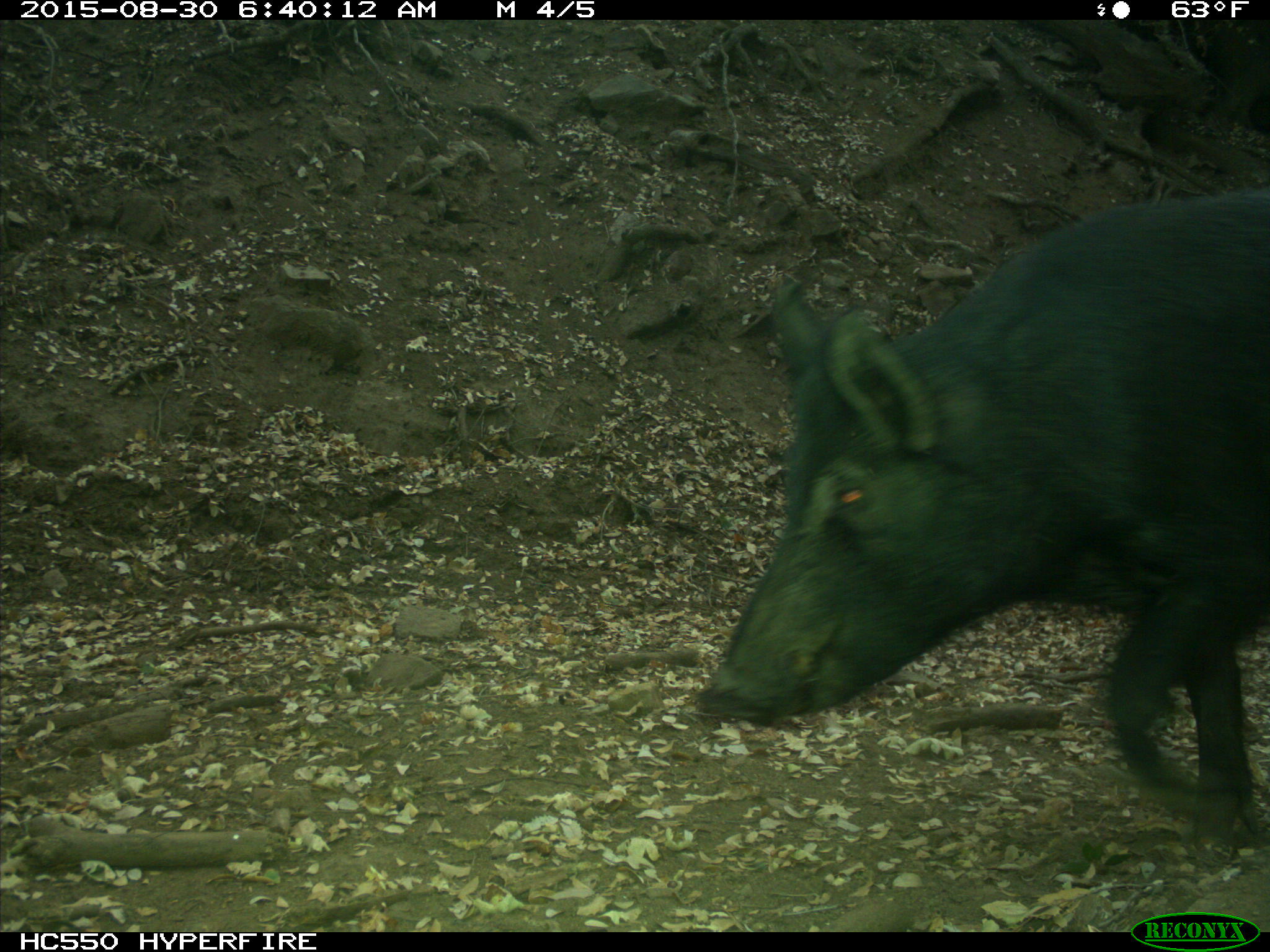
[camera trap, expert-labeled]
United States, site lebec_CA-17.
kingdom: Animalia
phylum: Chordata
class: Mammalia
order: Artiodactyla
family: Suidae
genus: Sus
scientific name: Sus scrofa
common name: wild boar